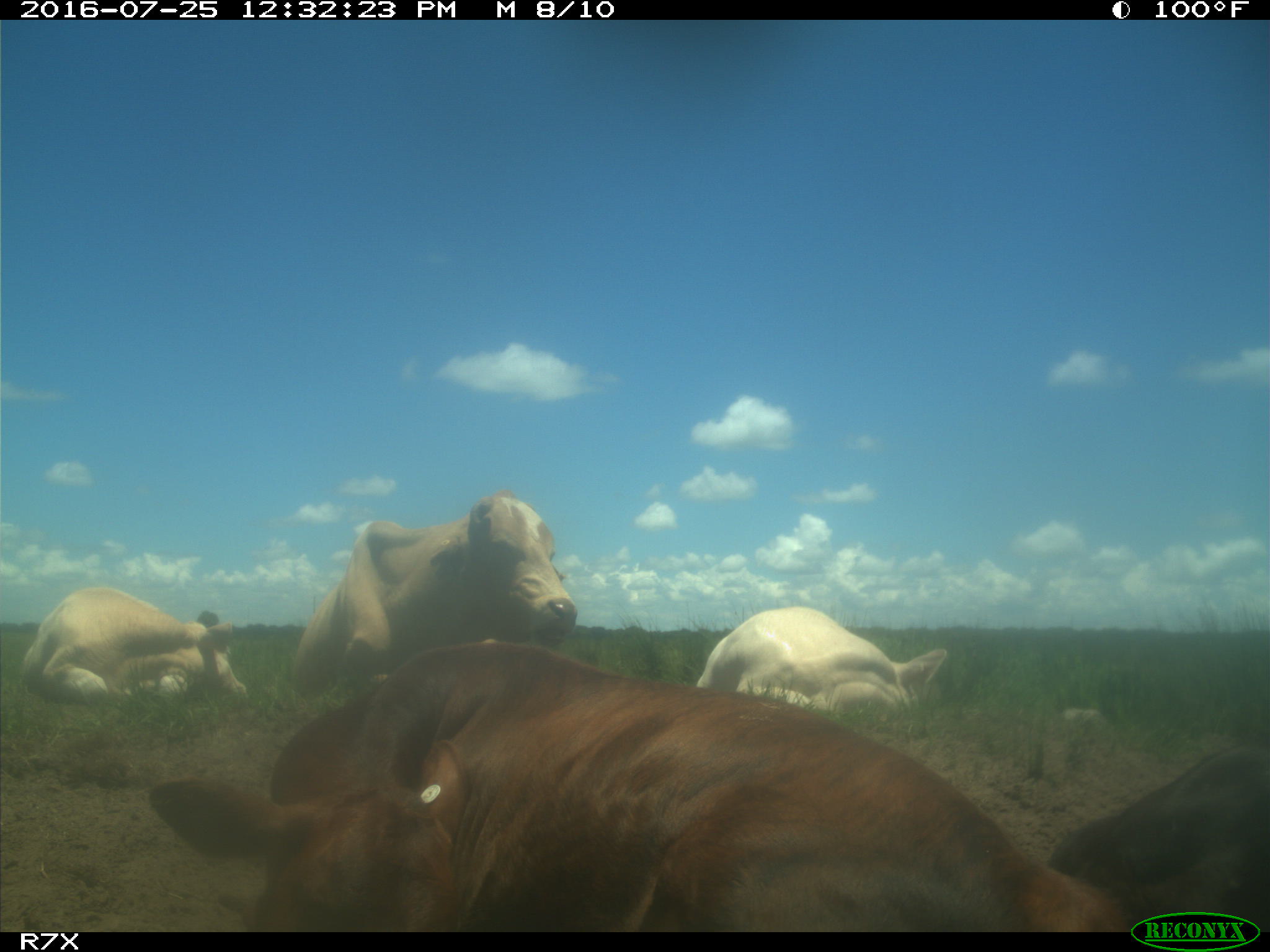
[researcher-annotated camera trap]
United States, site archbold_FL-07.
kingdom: Animalia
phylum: Chordata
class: Mammalia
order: Artiodactyla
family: Bovidae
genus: Bos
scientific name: Bos taurus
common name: domestic cow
Bos taurus (domestic cow).